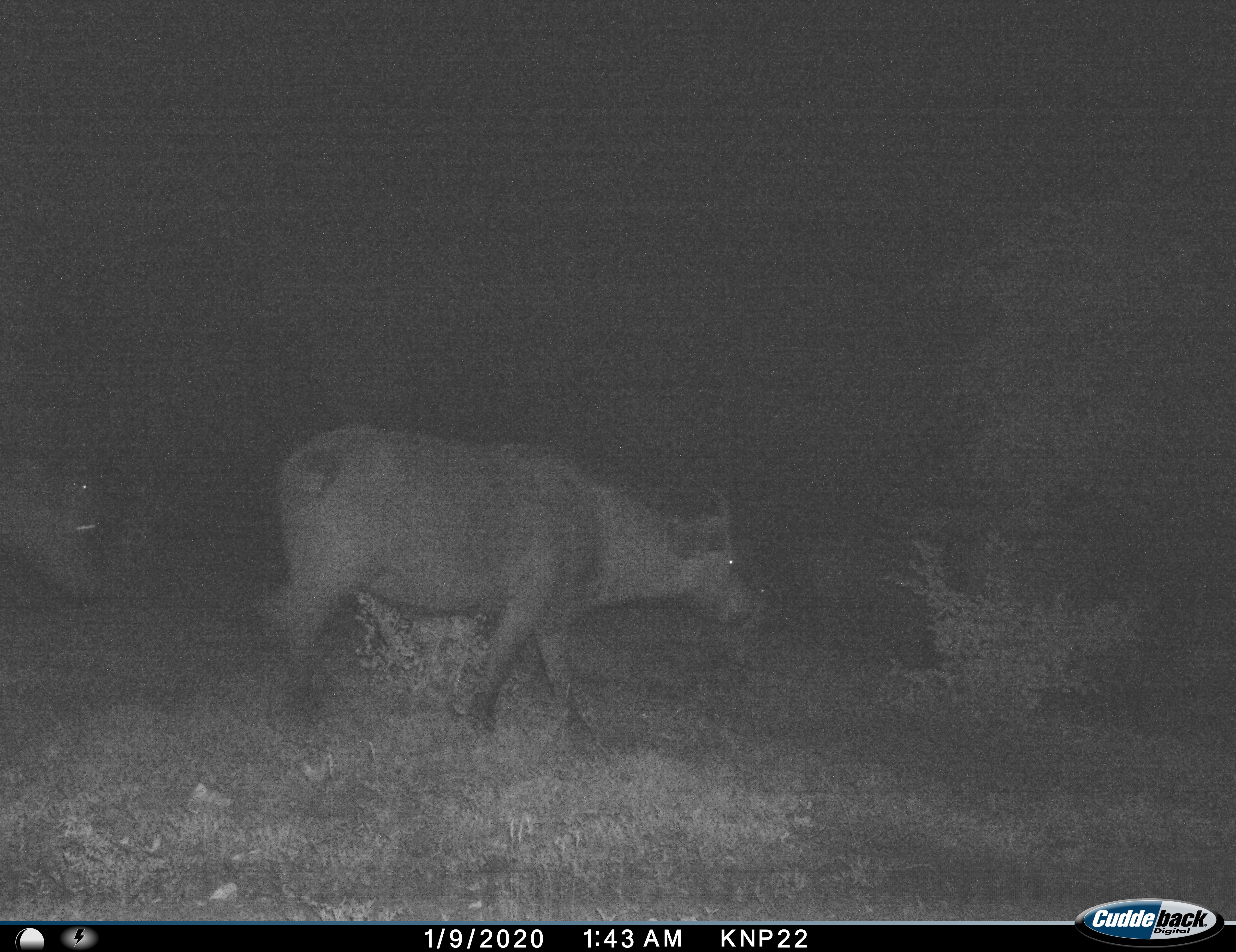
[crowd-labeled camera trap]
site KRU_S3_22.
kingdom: Animalia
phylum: Chordata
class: Mammalia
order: Artiodactyla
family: Bovidae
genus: Syncerus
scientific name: Syncerus caffer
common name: african buffalo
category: buffalo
Buffalo (african buffalo) (Syncerus caffer), count 2. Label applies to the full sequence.